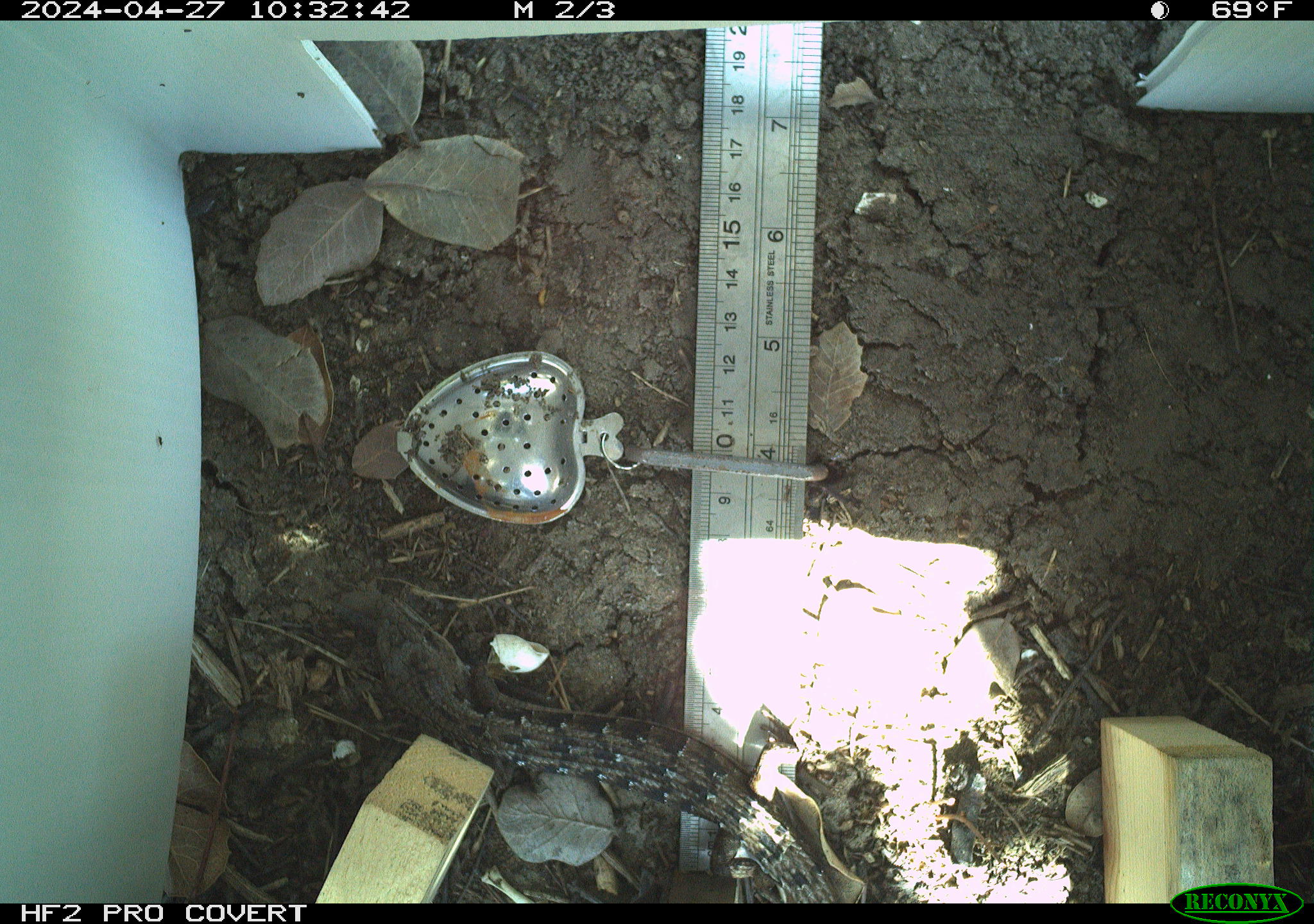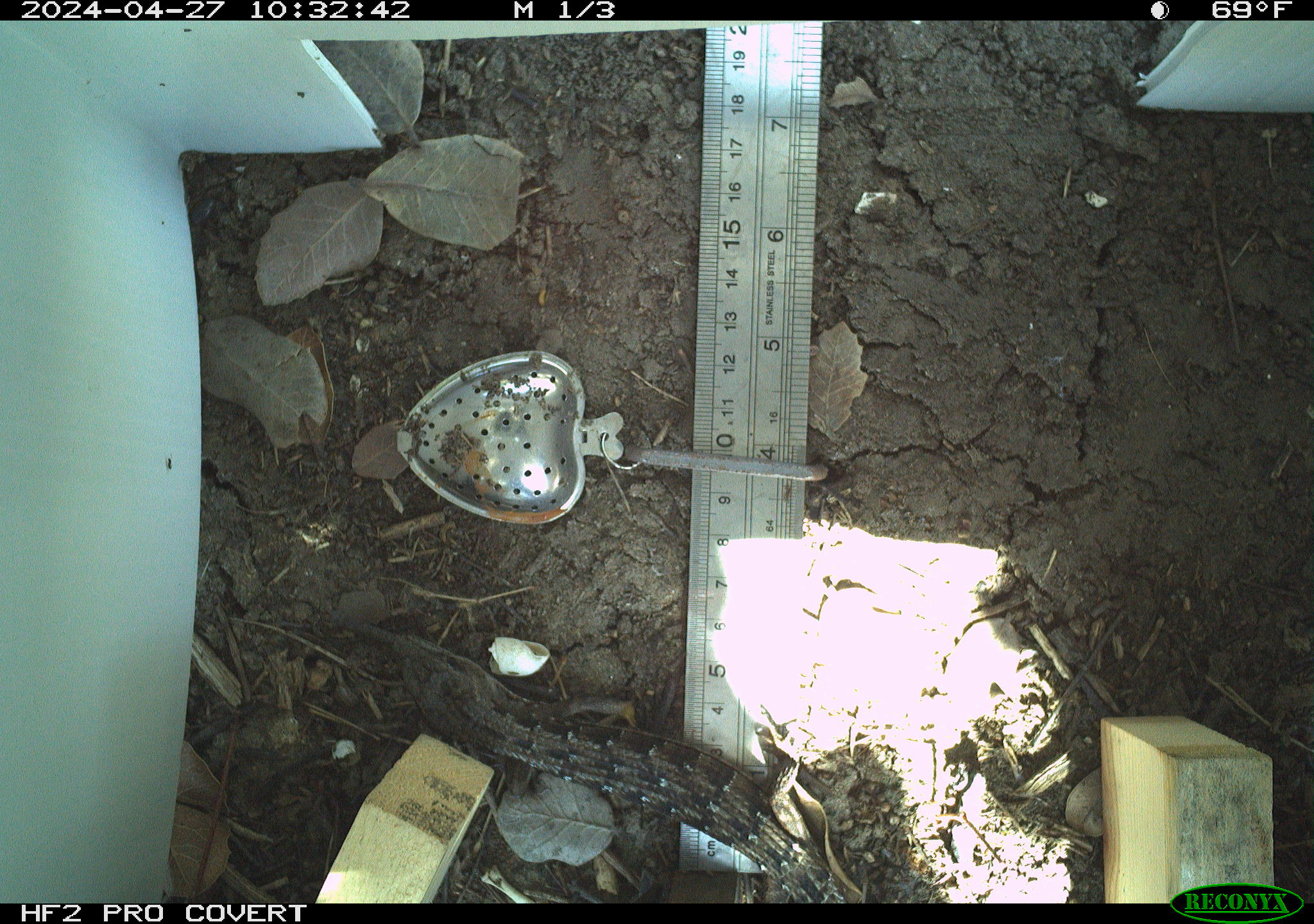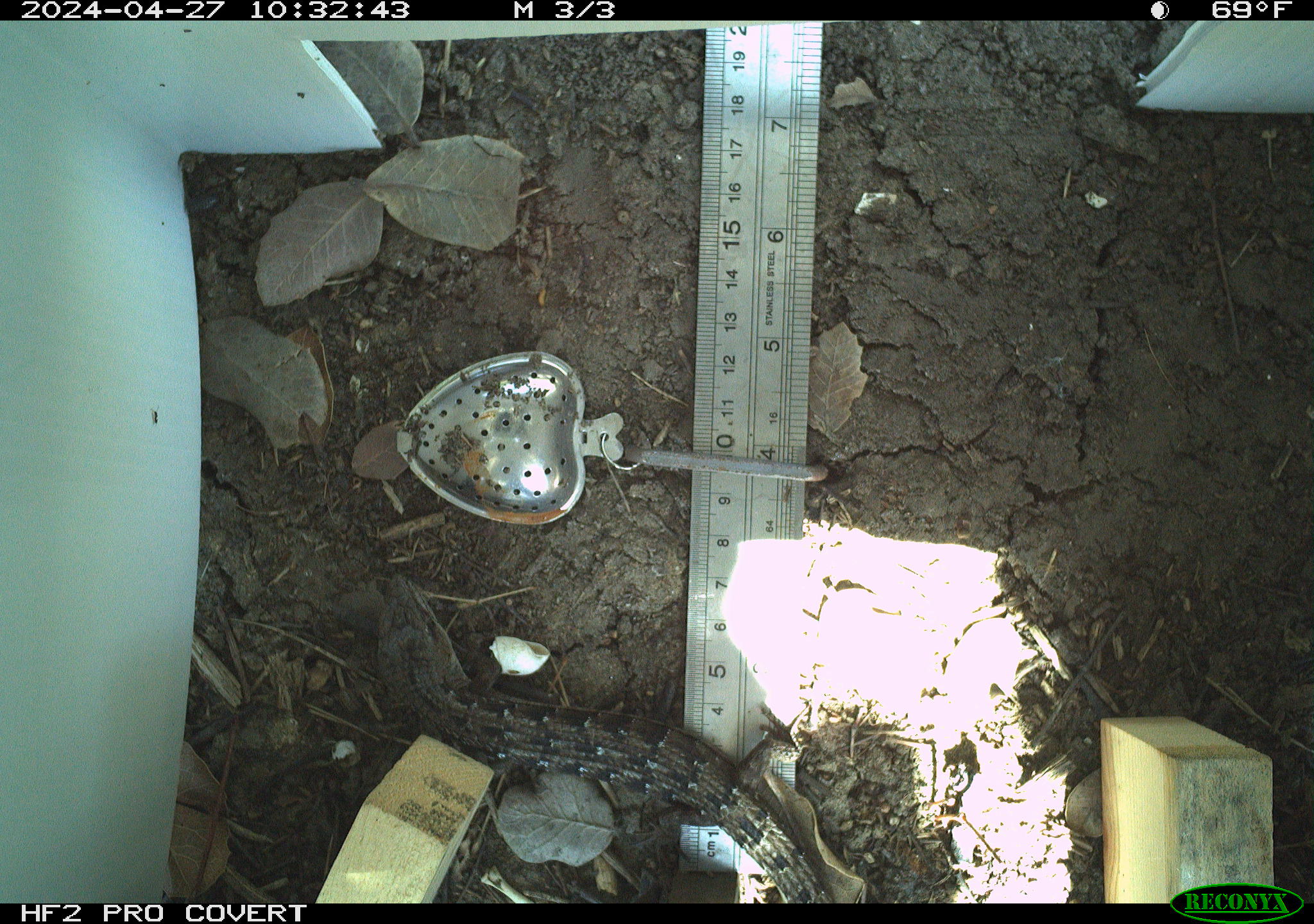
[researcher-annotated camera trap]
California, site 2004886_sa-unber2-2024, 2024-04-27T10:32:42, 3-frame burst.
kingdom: Animalia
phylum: Chordata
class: Reptilia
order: Squamata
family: Anguidae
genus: Elgaria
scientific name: Elgaria multicarinata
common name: southern alligator lizard